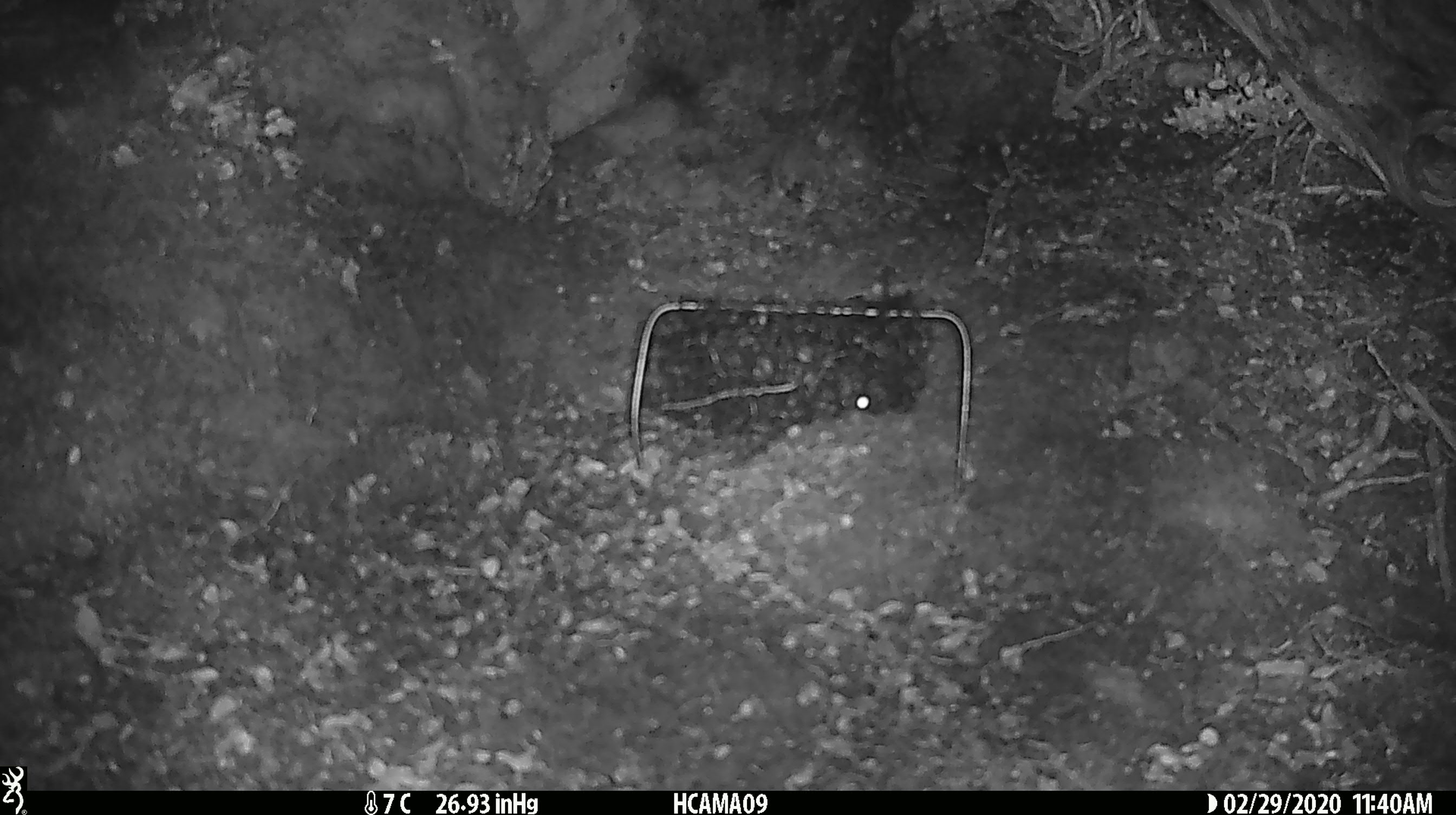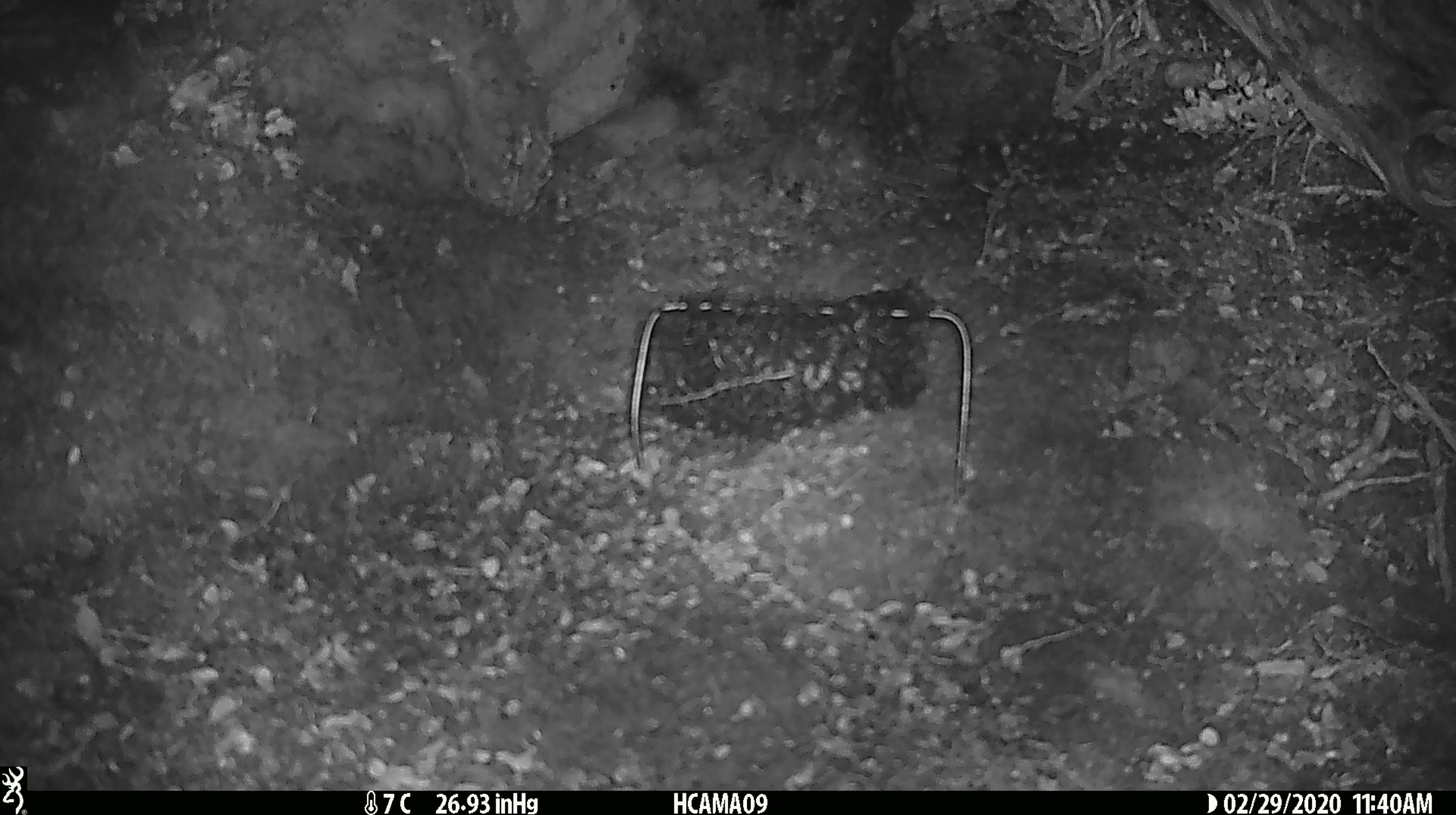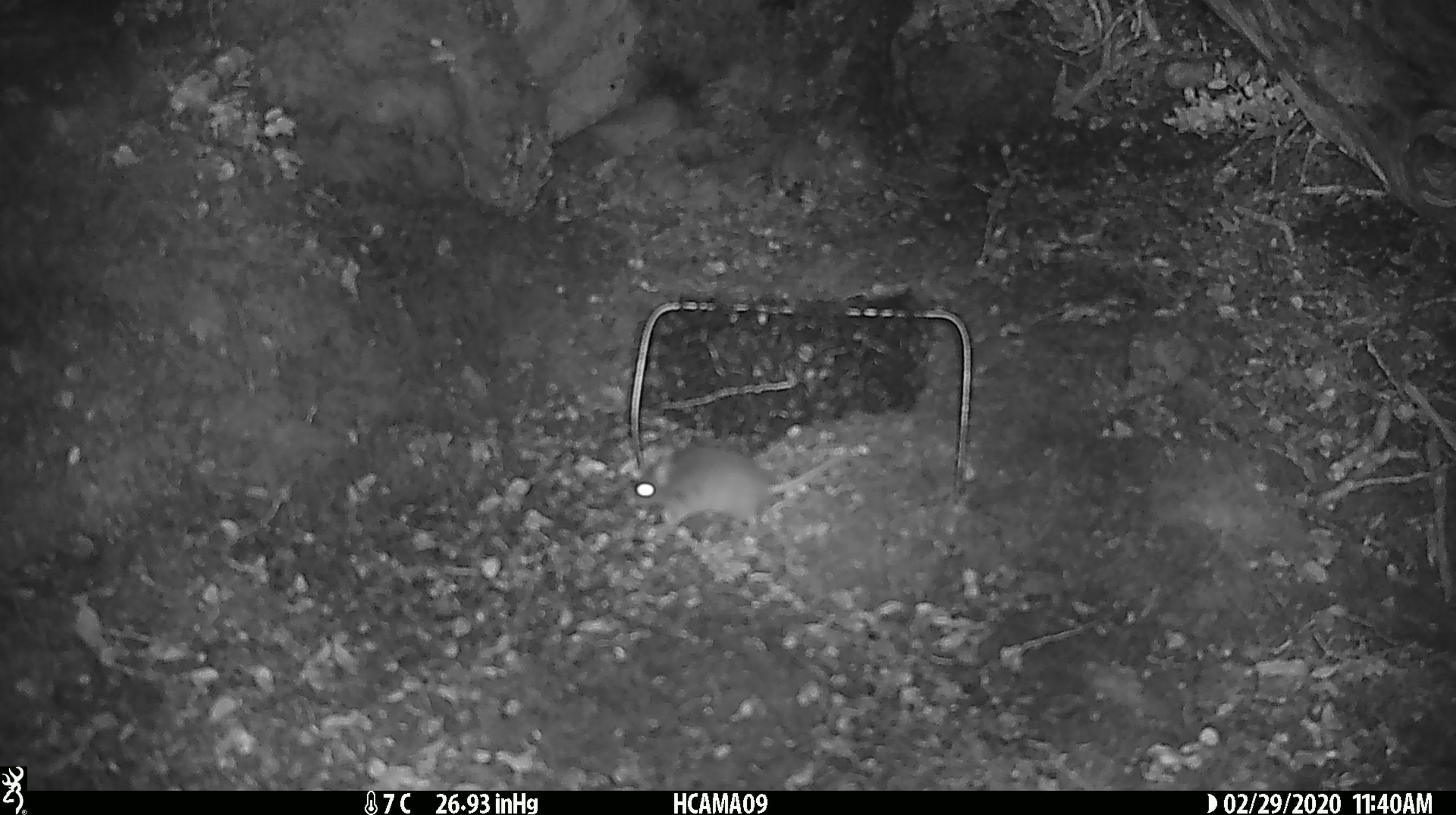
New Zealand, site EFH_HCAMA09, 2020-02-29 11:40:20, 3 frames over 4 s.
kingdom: Animalia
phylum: Chordata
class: Mammalia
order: Rodentia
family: Muridae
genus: Mus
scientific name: Mus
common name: mouse